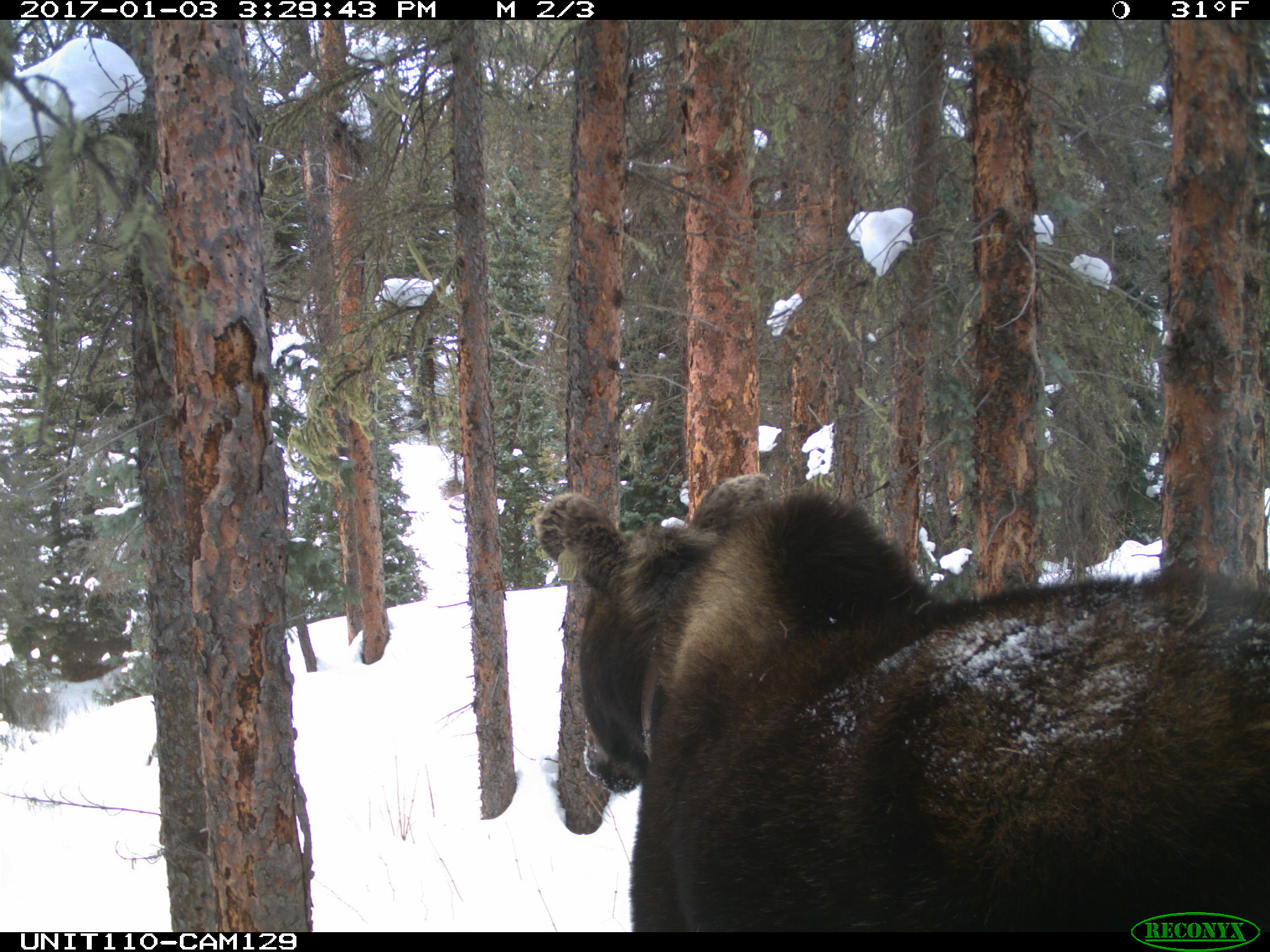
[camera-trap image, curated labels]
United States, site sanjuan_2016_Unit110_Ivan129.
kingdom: Animalia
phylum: Chordata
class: Mammalia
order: Artiodactyla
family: Cervidae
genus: Alces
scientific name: Alces alces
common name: moose